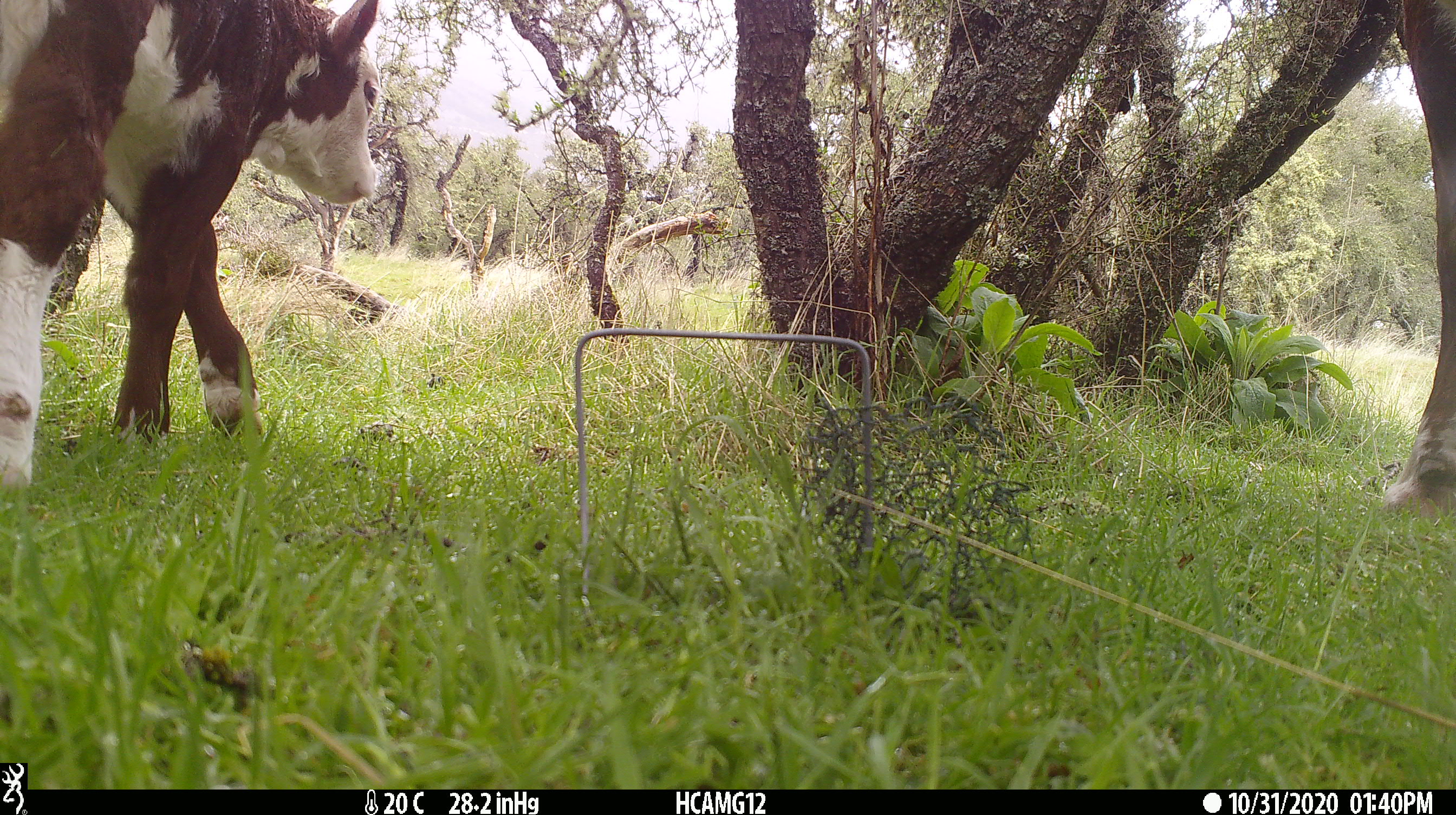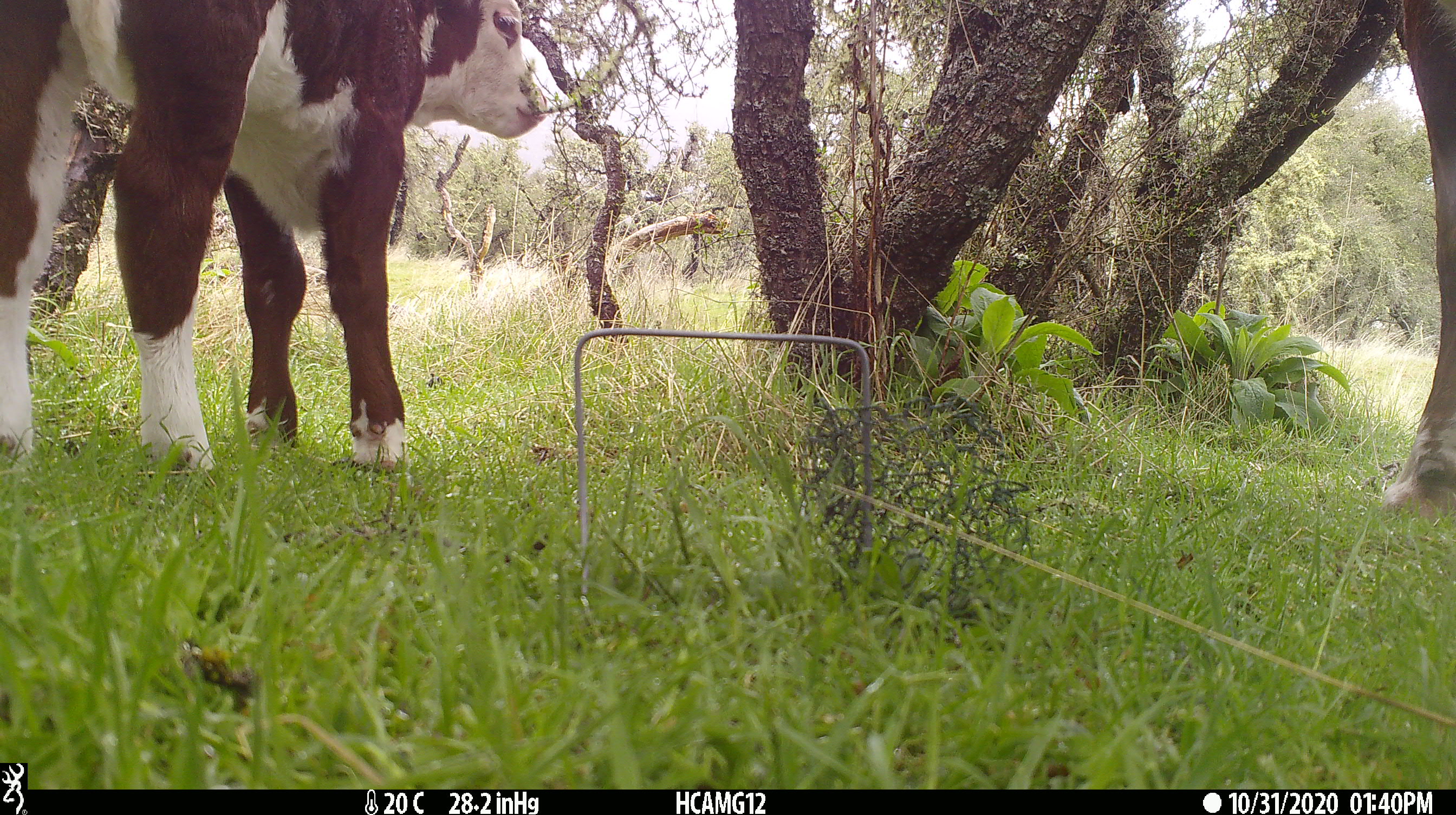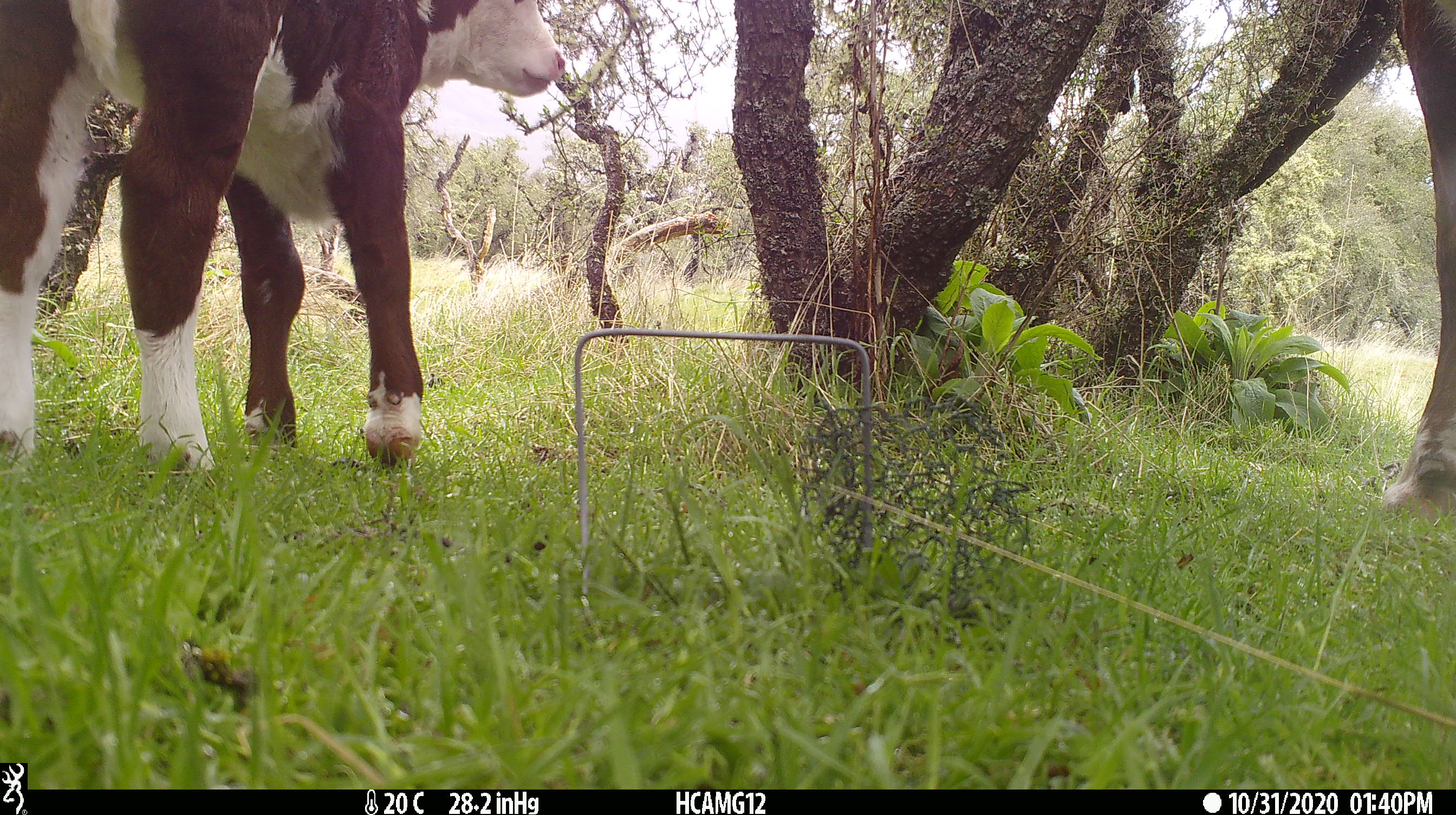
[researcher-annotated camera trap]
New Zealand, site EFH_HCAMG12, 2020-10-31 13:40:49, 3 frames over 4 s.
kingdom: Animalia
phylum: Chordata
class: Mammalia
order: Artiodactyla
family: Bovidae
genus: Bos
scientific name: Bos taurus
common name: domestic cow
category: cow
Cow (domestic cow) (Bos taurus).